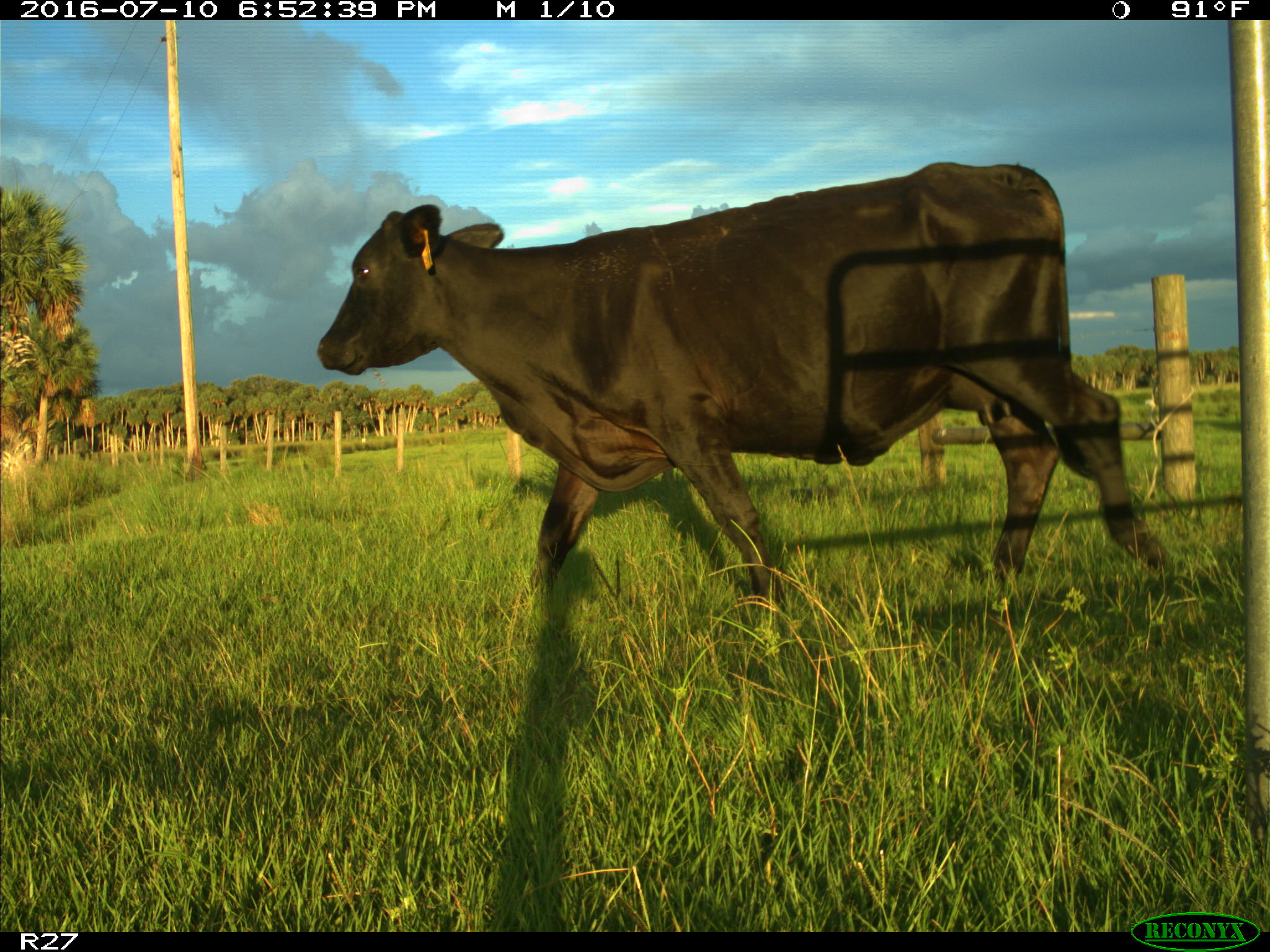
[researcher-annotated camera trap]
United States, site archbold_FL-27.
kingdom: Animalia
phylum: Chordata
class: Mammalia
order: Artiodactyla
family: Bovidae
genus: Bos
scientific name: Bos taurus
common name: domestic cow